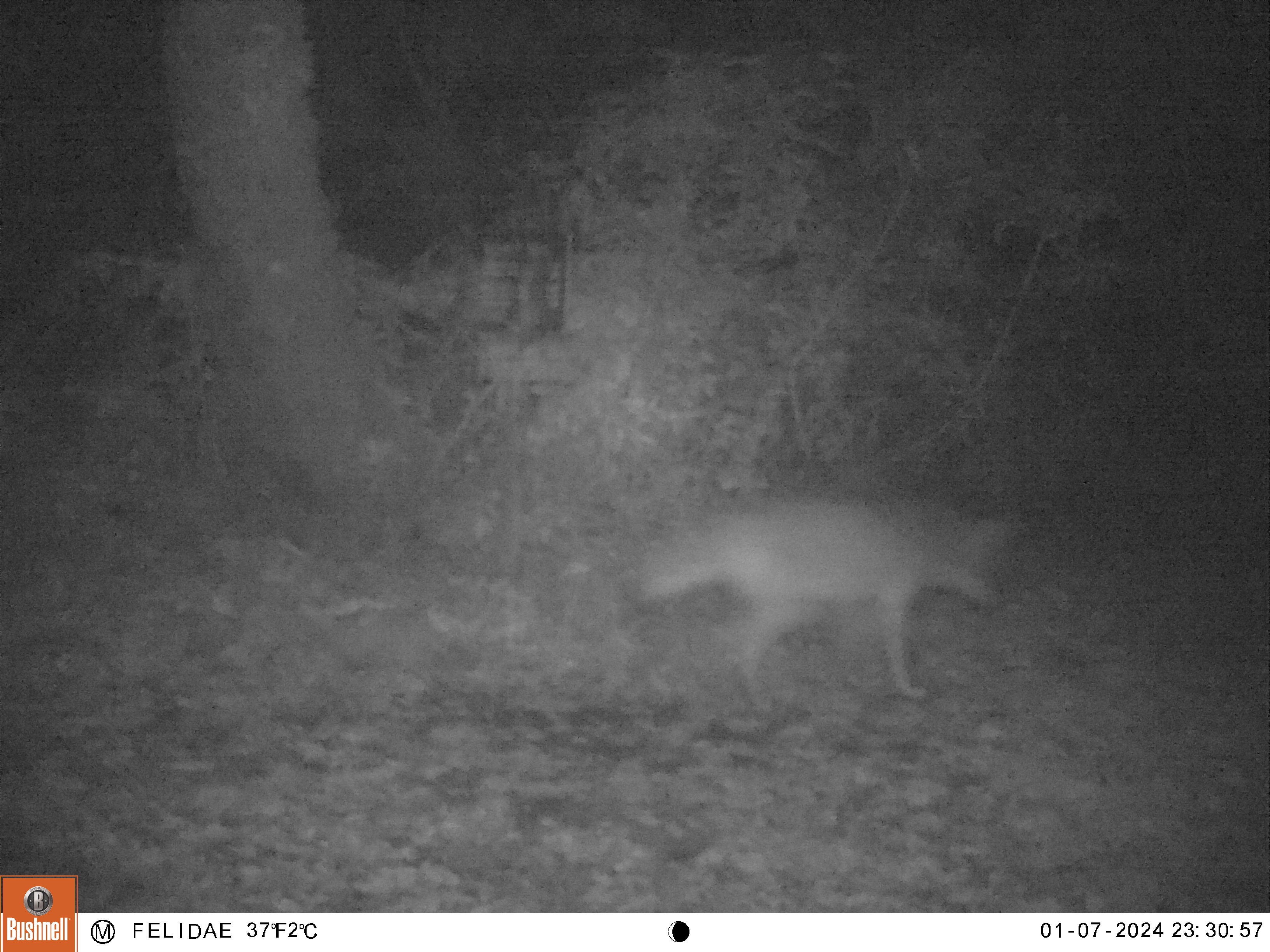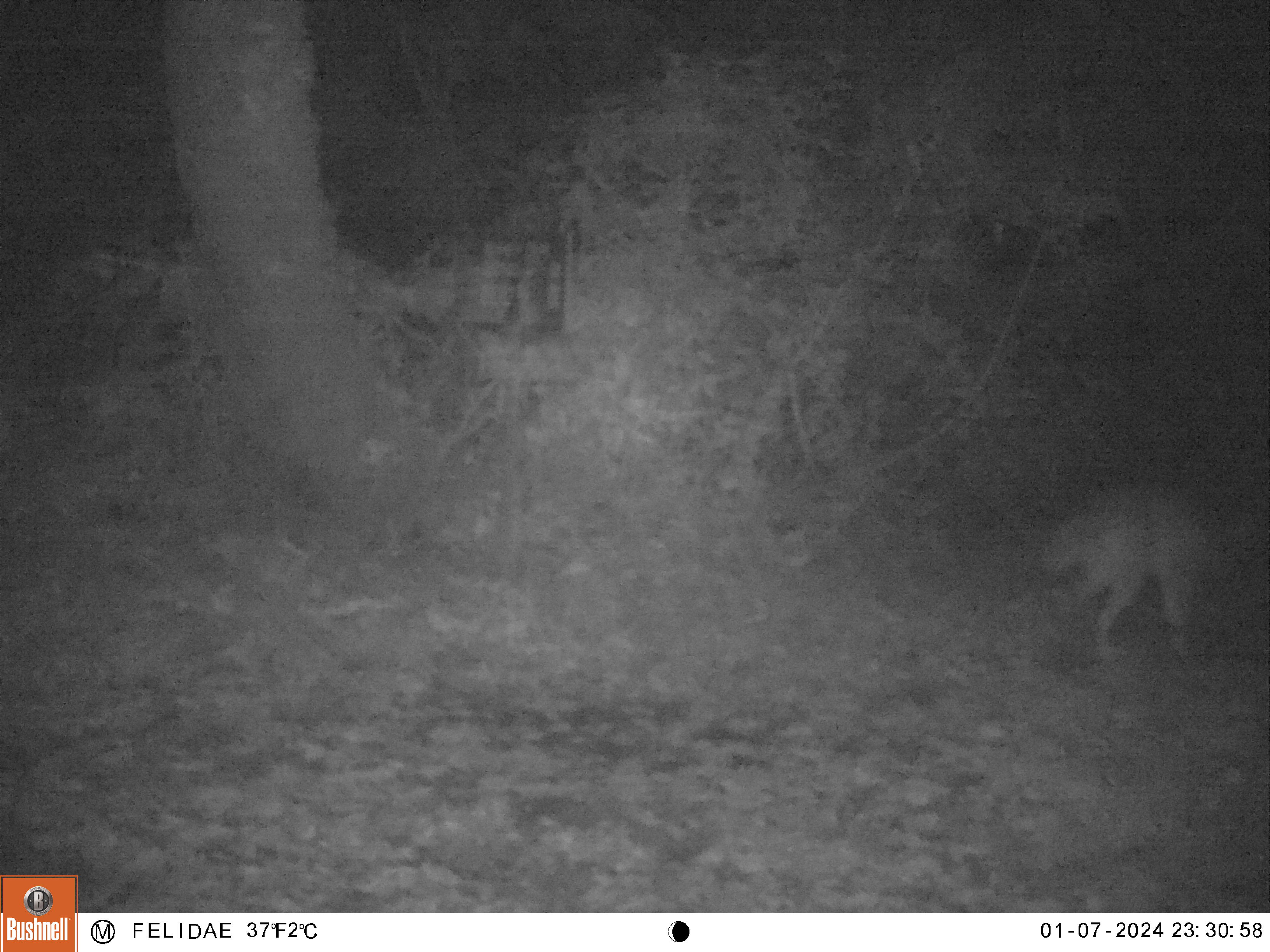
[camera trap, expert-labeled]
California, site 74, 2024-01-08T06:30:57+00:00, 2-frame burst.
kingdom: Animalia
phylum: Chordata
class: Mammalia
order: Carnivora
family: Canidae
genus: Canis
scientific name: Canis latrans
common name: coyote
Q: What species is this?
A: Coyote (Canis latrans).